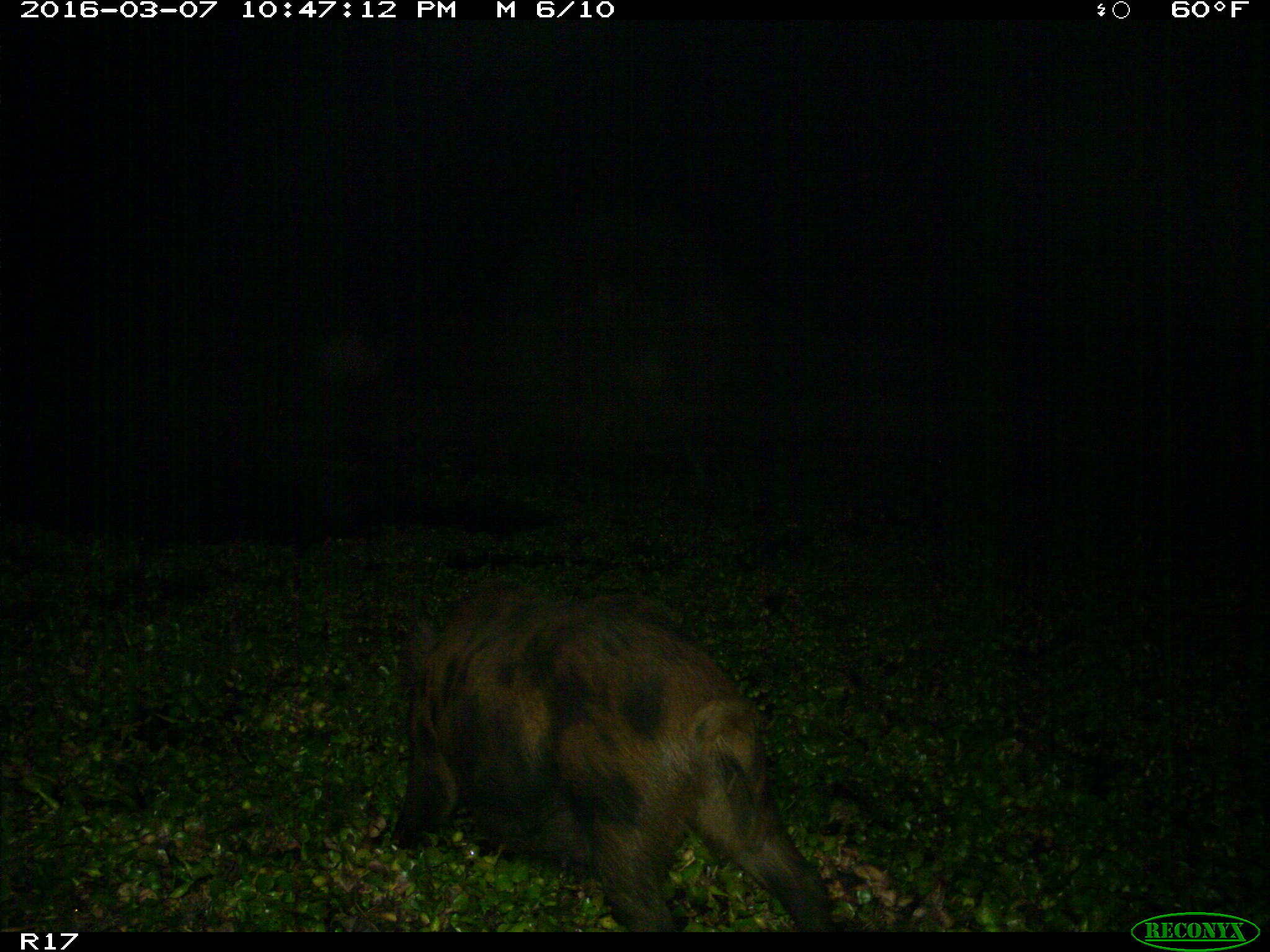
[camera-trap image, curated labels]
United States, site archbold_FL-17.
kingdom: Animalia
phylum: Chordata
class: Mammalia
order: Artiodactyla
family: Suidae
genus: Sus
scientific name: Sus scrofa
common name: wild boar